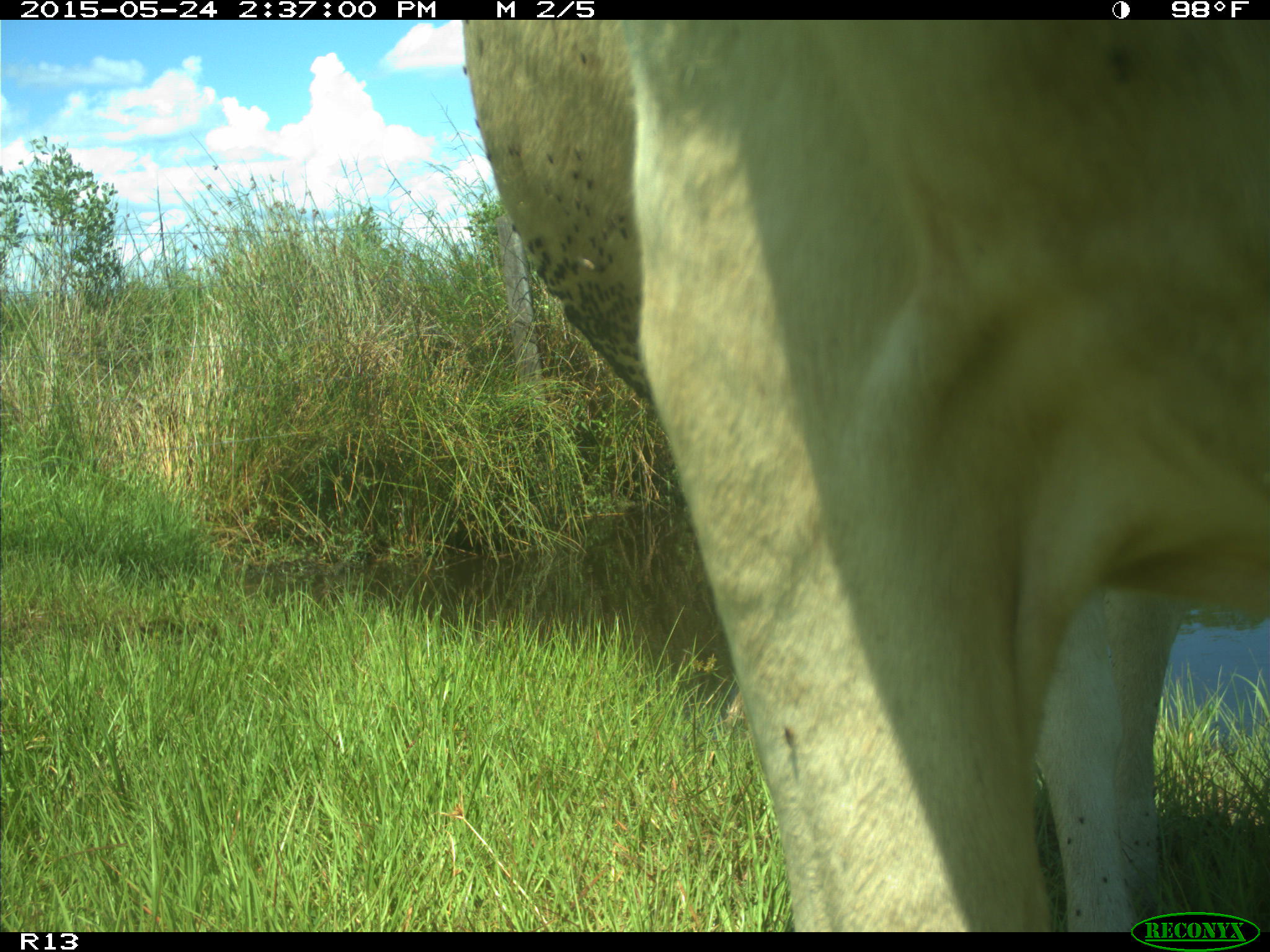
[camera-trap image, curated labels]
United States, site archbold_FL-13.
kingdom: Animalia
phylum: Chordata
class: Mammalia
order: Artiodactyla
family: Bovidae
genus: Bos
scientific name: Bos taurus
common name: domestic cow